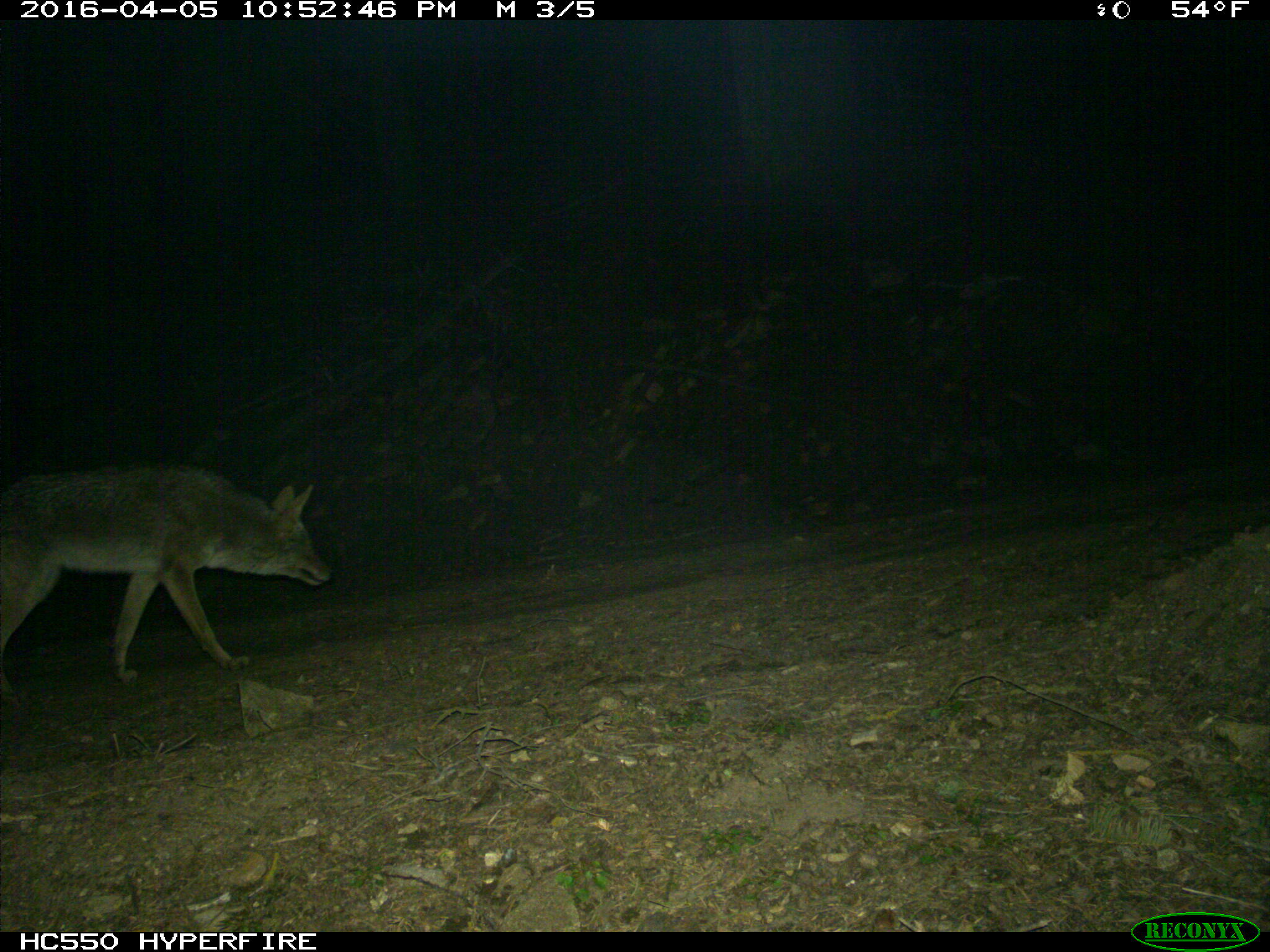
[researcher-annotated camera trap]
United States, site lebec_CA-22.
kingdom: Animalia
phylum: Chordata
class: Mammalia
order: Carnivora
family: Canidae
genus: Canis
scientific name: Canis latrans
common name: coyote